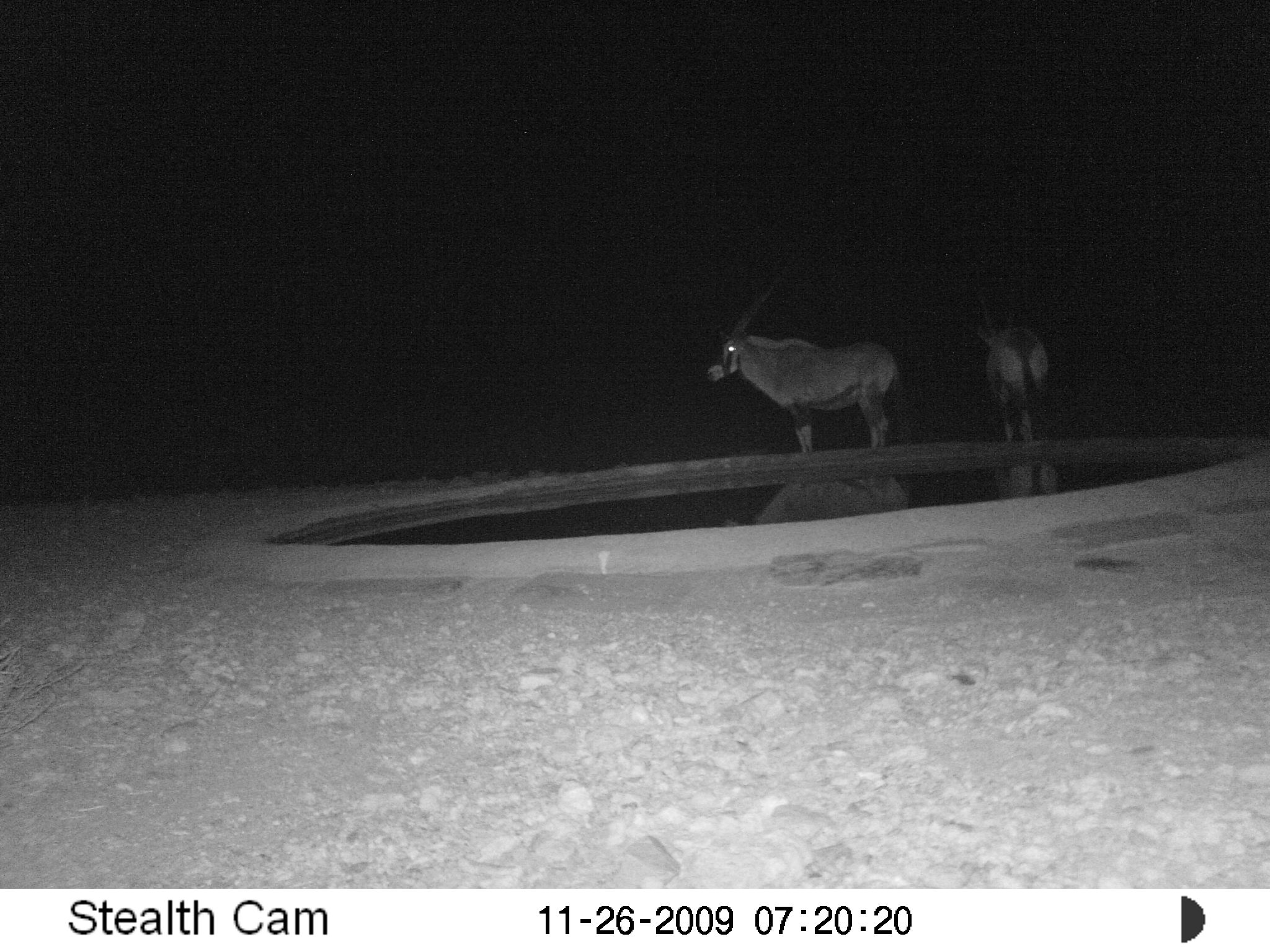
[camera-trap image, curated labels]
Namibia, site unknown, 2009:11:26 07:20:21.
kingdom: Animalia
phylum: Chordata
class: Mammalia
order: Artiodactyla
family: Bovidae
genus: Oryx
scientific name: Oryx gazella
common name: gemsbok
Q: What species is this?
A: Oryx gazella (gemsbok).